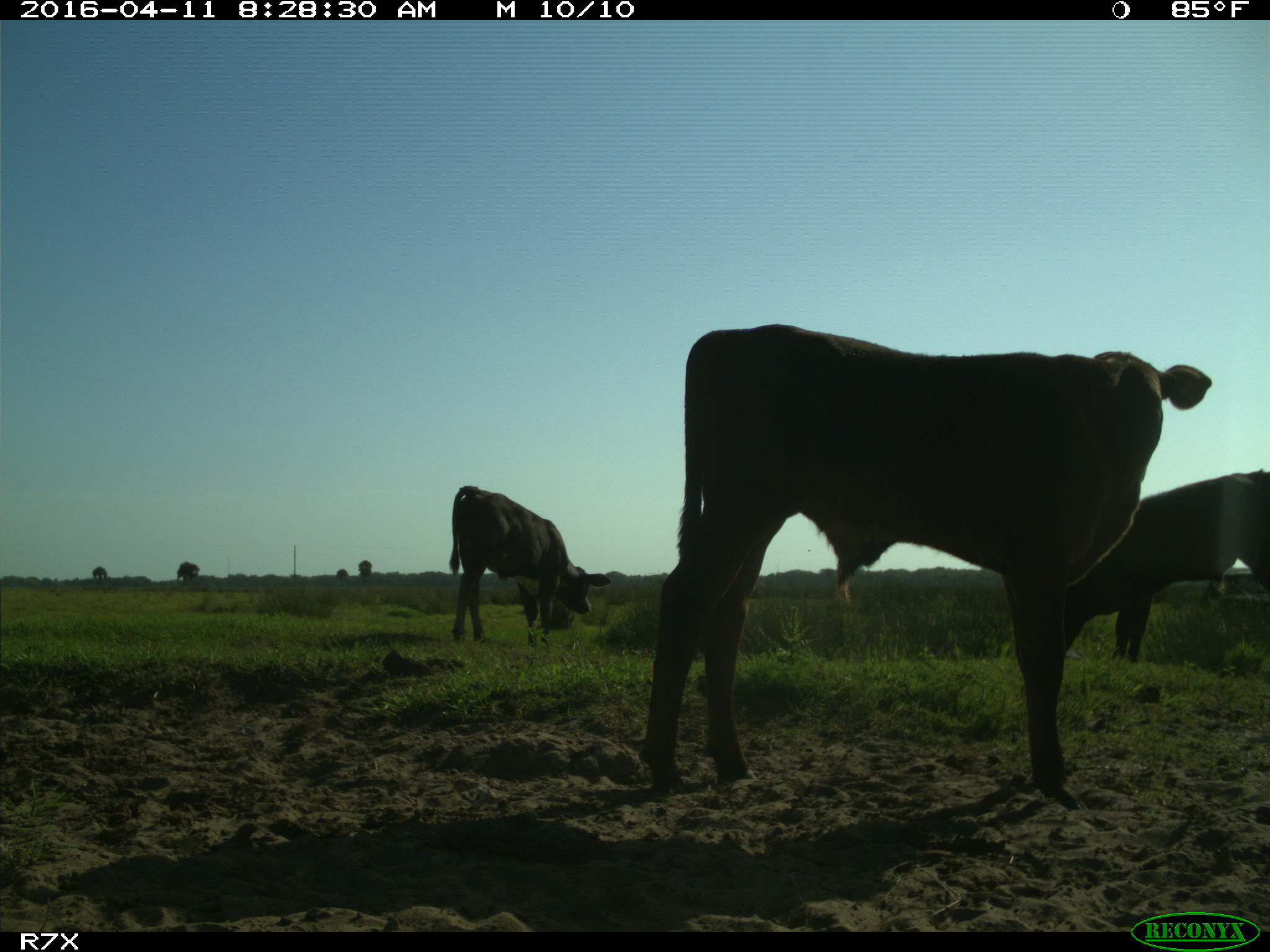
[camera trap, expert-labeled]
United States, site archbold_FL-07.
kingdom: Animalia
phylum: Chordata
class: Mammalia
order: Artiodactyla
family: Bovidae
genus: Bos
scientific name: Bos taurus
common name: domestic cow